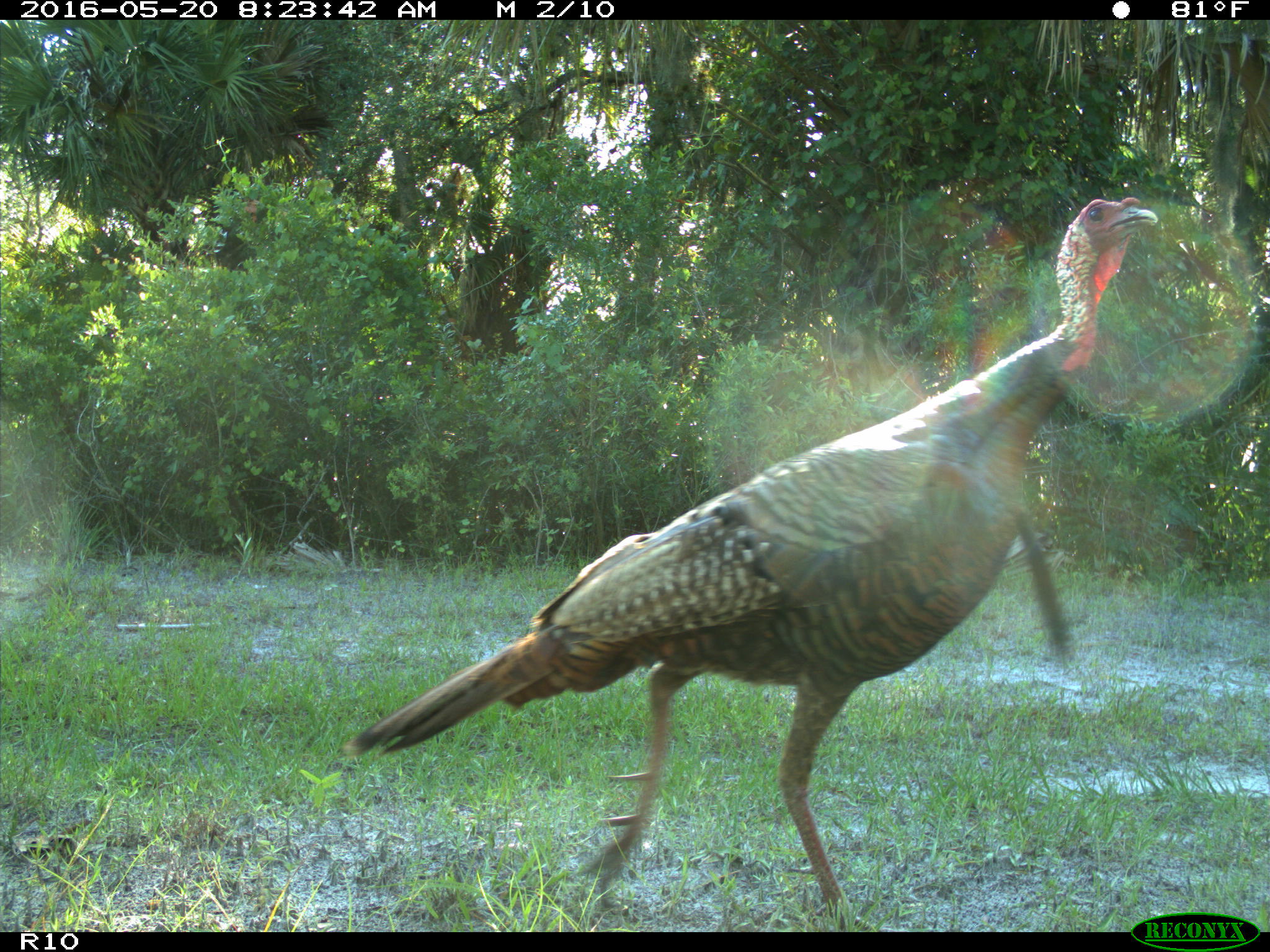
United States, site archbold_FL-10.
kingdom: Animalia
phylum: Chordata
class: Aves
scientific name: Aves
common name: birds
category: unidentified bird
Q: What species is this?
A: Unidentified bird (birds) (Aves).